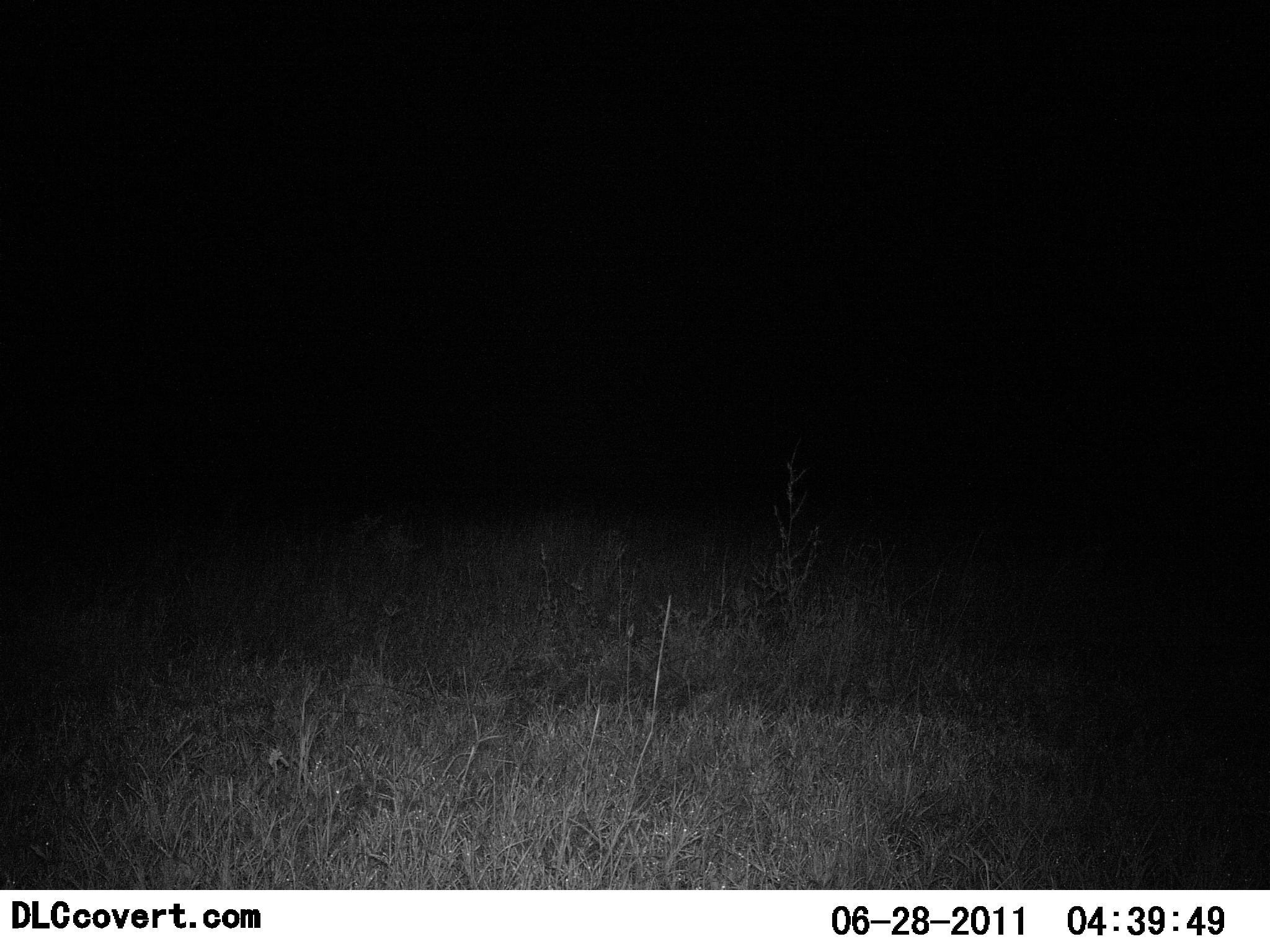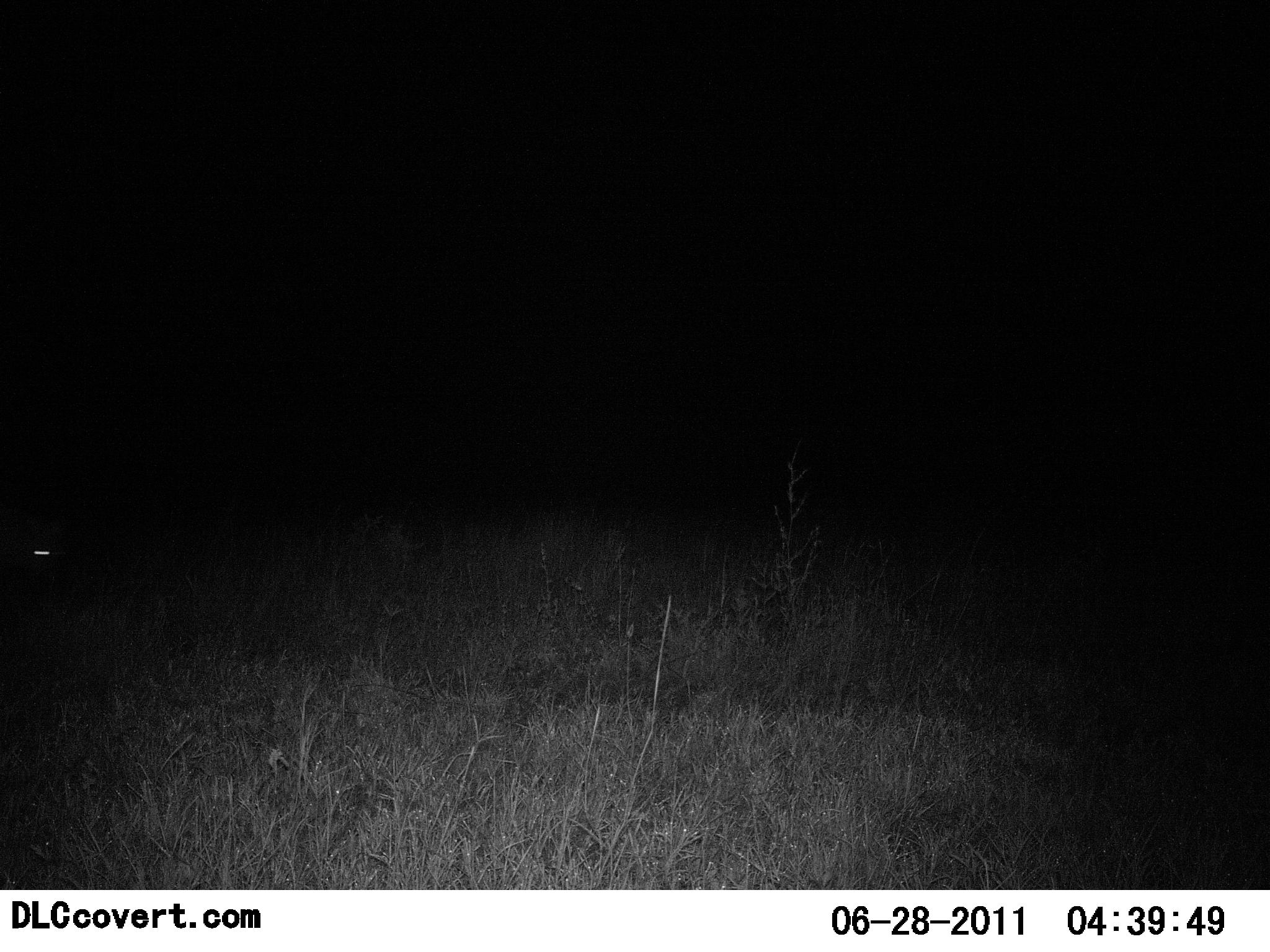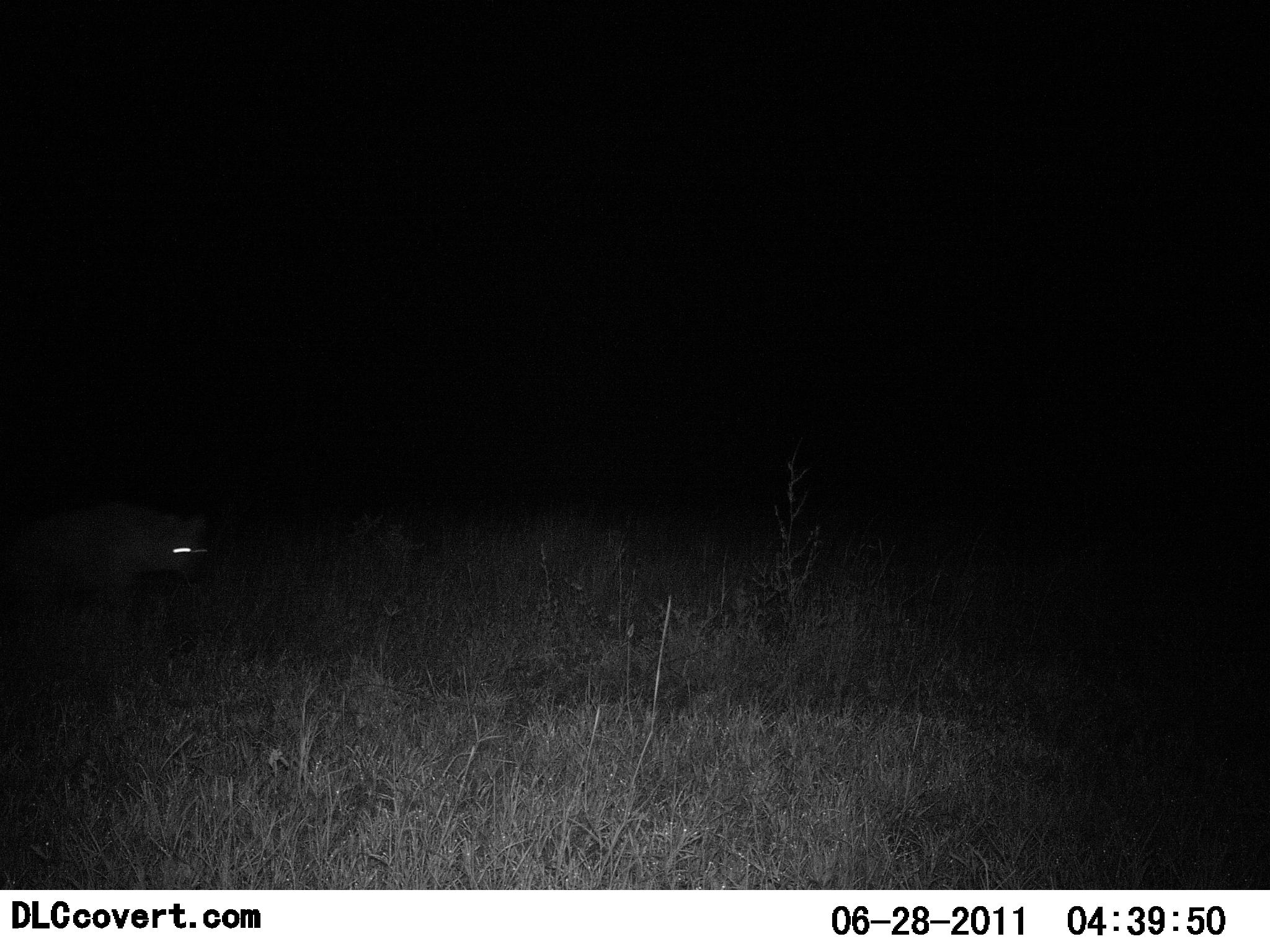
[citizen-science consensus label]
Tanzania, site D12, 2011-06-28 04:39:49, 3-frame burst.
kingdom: Animalia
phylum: Chordata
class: Mammalia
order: Carnivora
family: Hyaenidae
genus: Crocuta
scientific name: Crocuta crocuta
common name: spotted hyena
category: hyenaspotted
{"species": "hyenaspotted (spotted hyena) (Crocuta crocuta)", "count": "1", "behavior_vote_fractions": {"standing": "14%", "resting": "0%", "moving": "100%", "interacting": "0%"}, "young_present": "0%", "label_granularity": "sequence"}